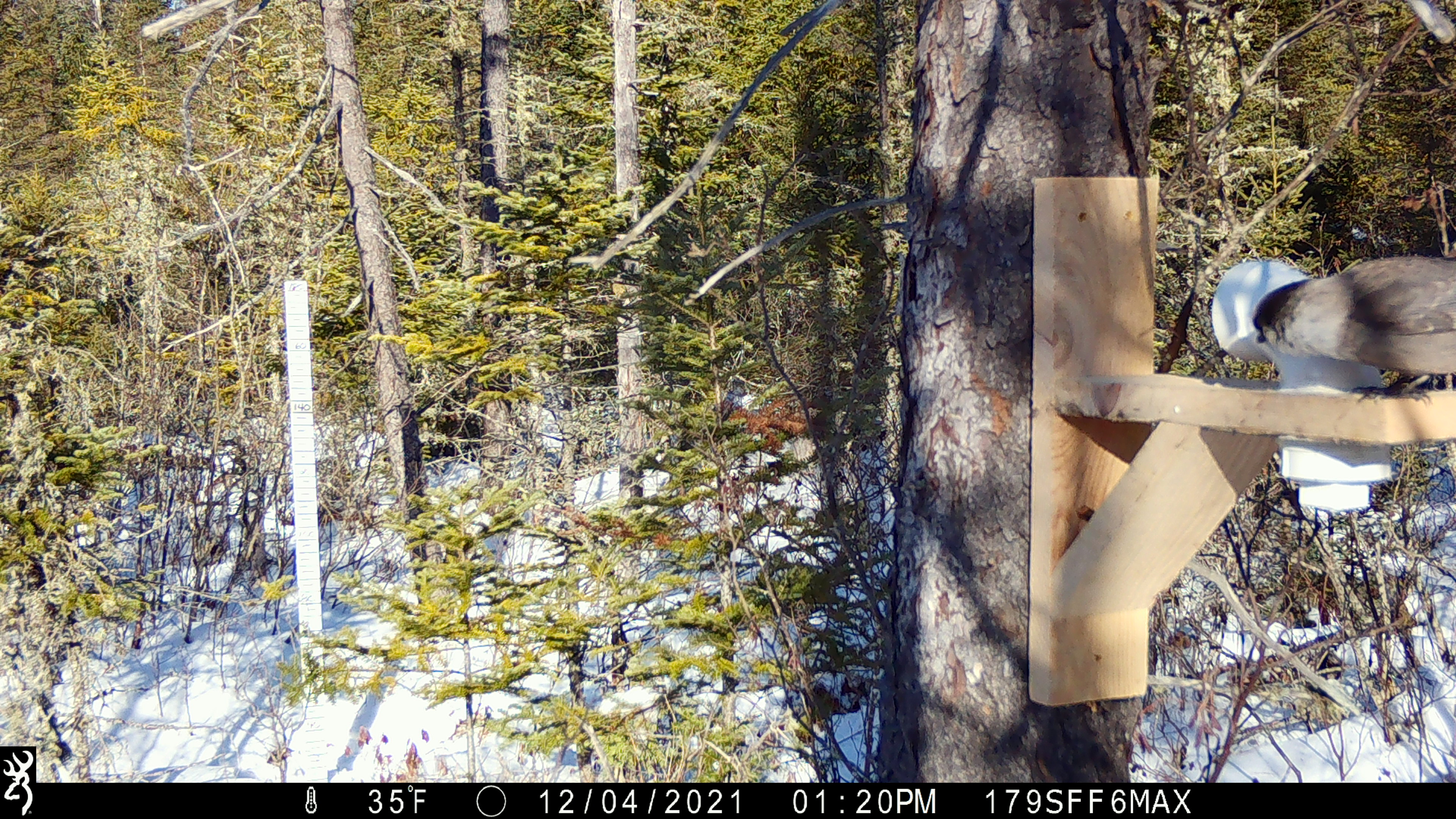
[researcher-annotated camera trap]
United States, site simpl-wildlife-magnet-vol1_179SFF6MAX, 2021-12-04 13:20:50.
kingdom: Animalia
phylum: Chordata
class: Aves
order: Passeriformes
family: Corvidae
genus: Perisoreus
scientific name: Perisoreus canadensis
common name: canada jay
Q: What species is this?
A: Canada jay (Perisoreus canadensis).